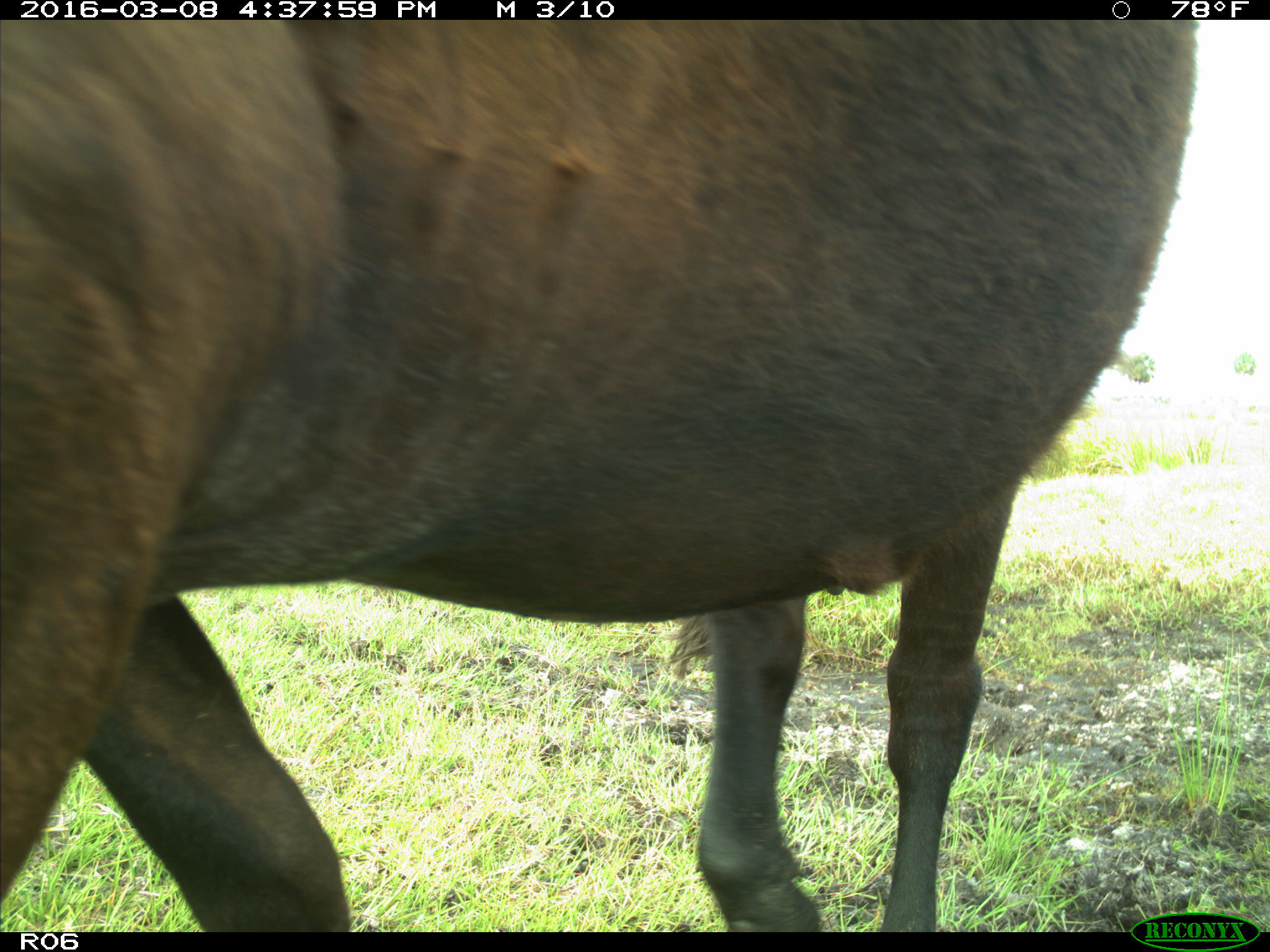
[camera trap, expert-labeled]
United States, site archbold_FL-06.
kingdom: Animalia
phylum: Chordata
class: Mammalia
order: Artiodactyla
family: Bovidae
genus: Bos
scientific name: Bos taurus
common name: domestic cow